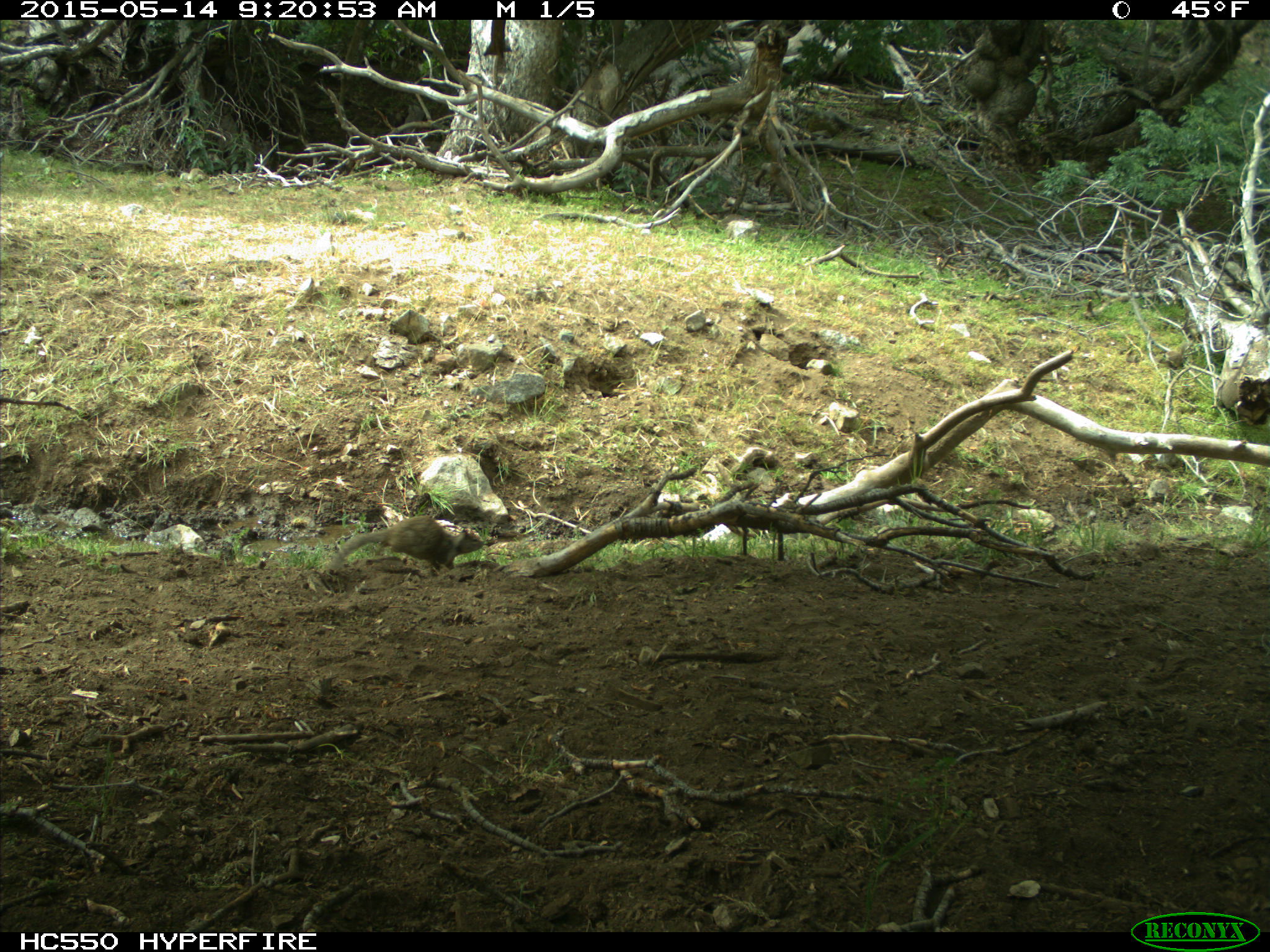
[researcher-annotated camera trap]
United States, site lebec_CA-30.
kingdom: Animalia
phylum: Chordata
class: Mammalia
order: Rodentia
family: Sciuridae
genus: Otospermophilus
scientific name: Otospermophilus beecheyi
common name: california ground squirrel